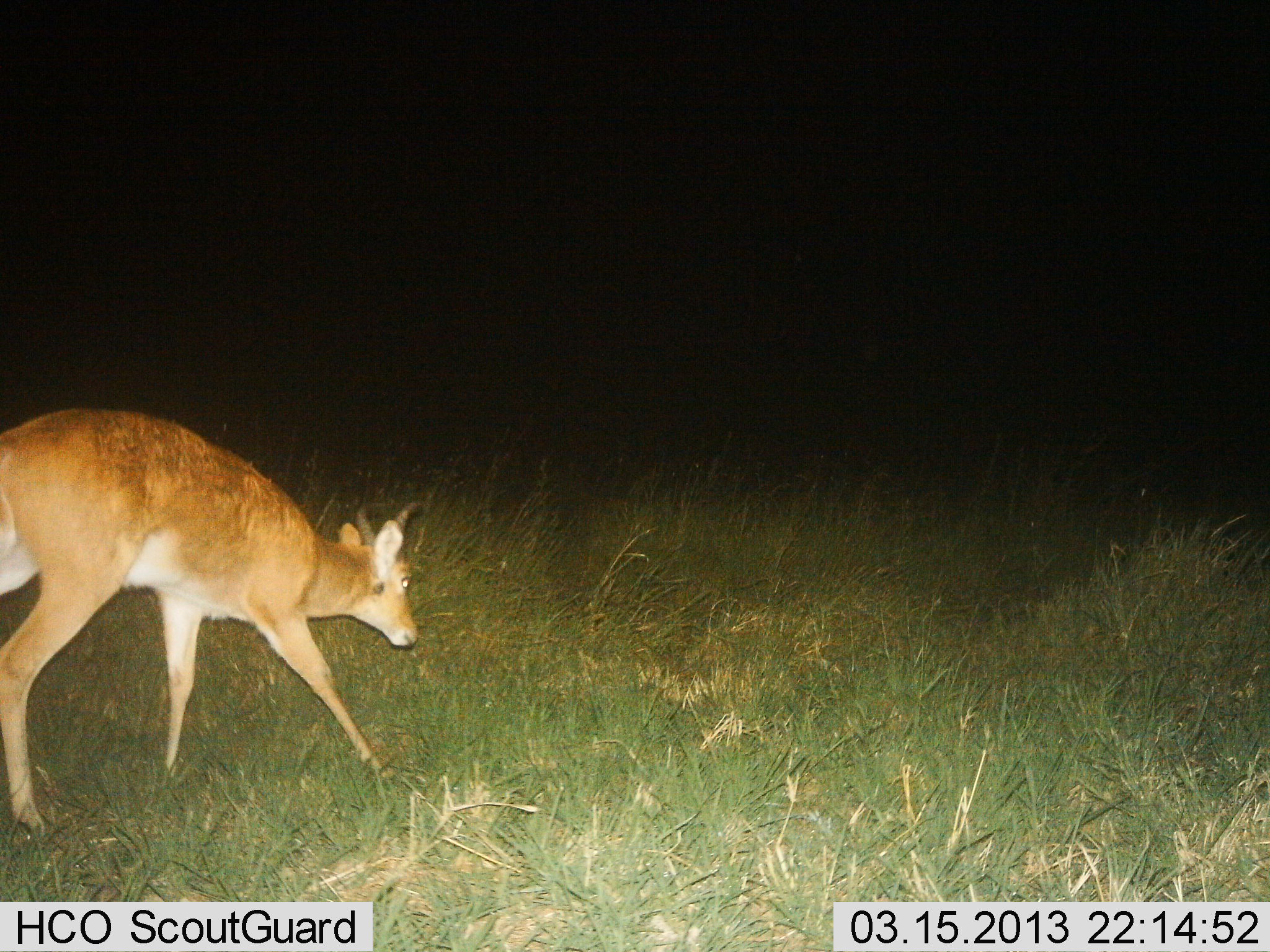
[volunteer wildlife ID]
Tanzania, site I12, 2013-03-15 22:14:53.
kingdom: Animalia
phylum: Chordata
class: Mammalia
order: Artiodactyla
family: Bovidae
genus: Redunca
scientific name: Redunca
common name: reedbuck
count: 1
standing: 14%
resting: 0%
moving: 57%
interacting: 0%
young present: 0%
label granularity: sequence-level